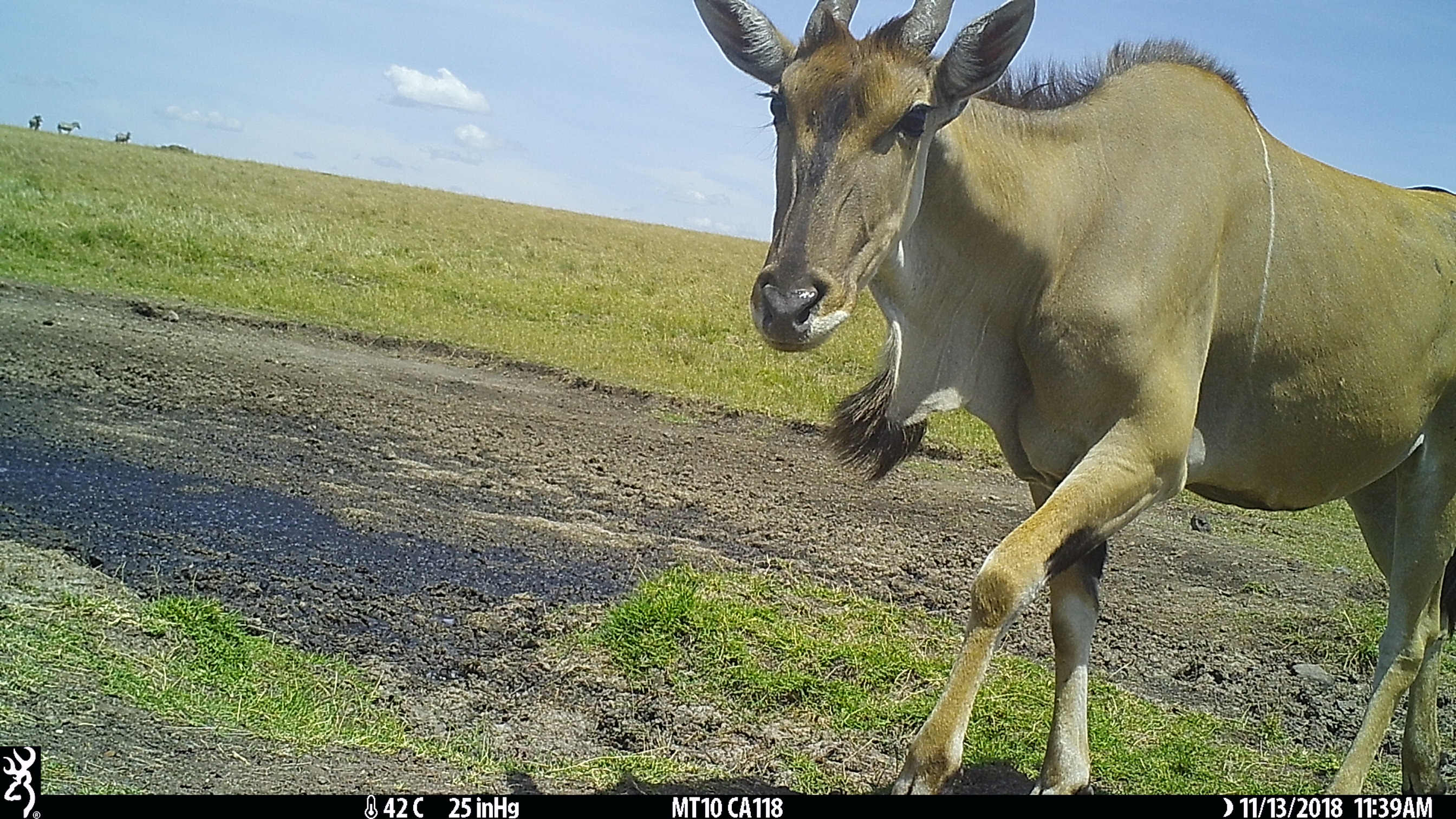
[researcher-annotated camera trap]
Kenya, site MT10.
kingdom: Animalia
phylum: Chordata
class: Mammalia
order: Artiodactyla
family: Bovidae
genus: Tragelaphus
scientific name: Tragelaphus oryx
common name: eland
Eland (Tragelaphus oryx).